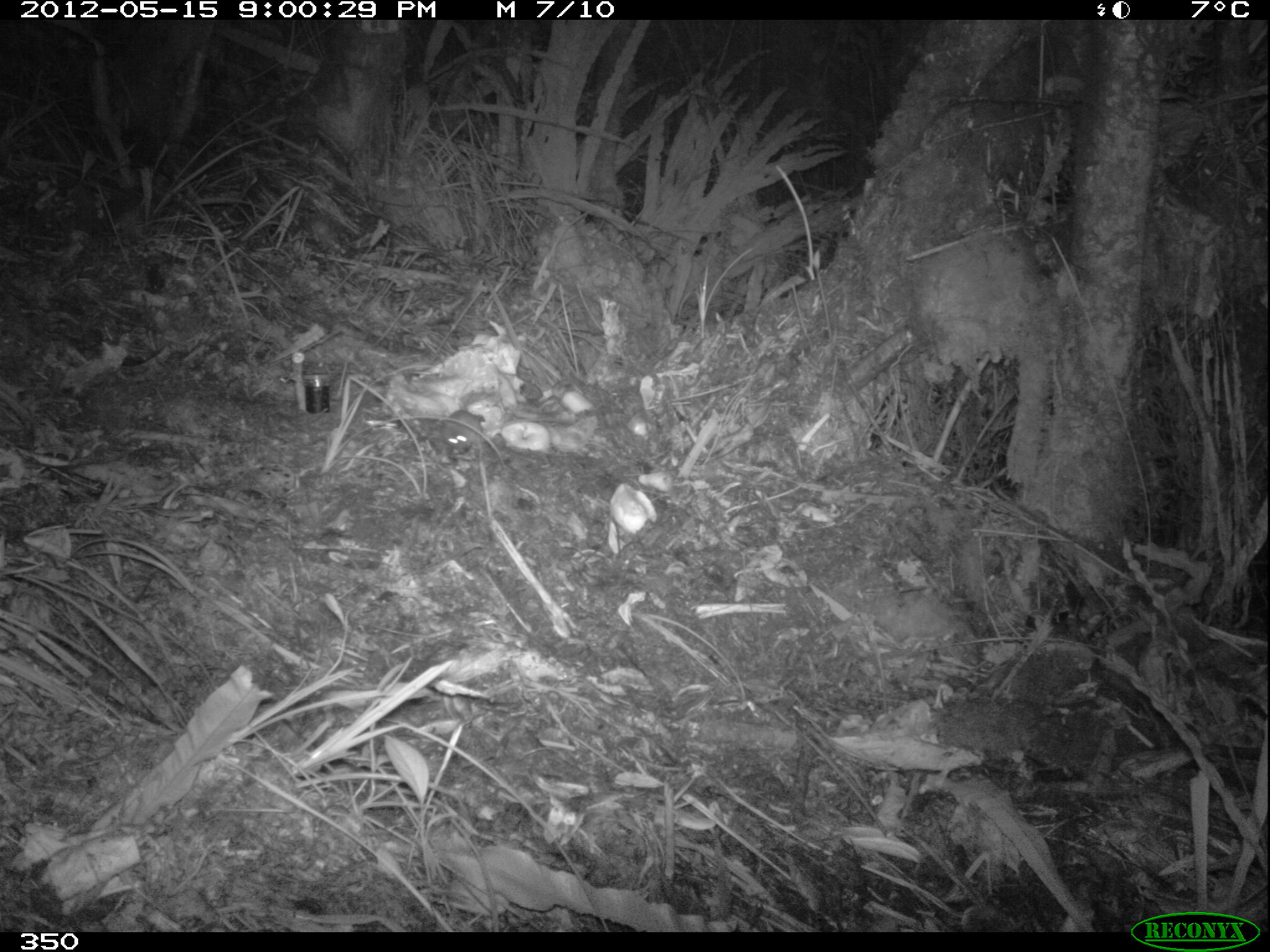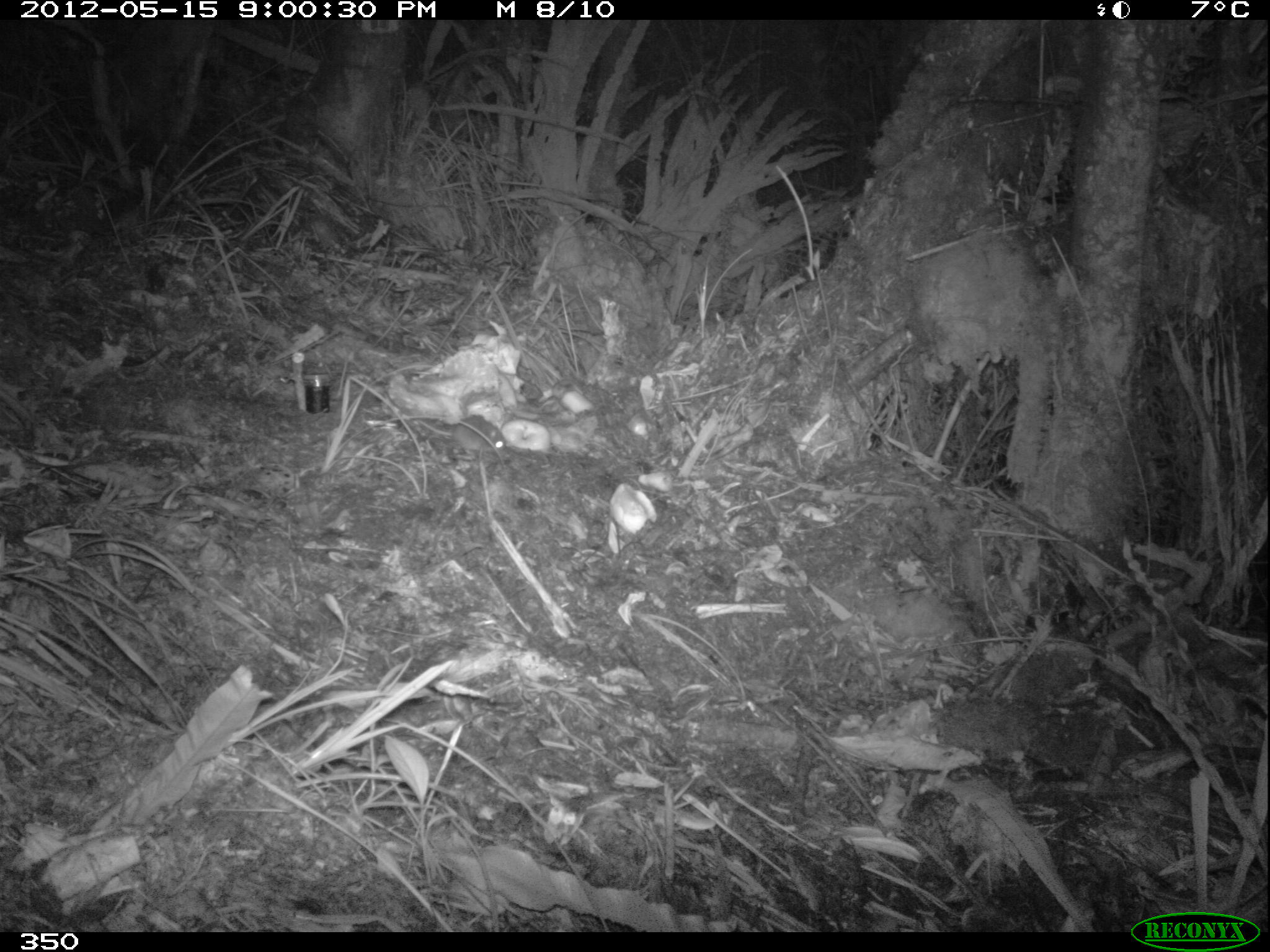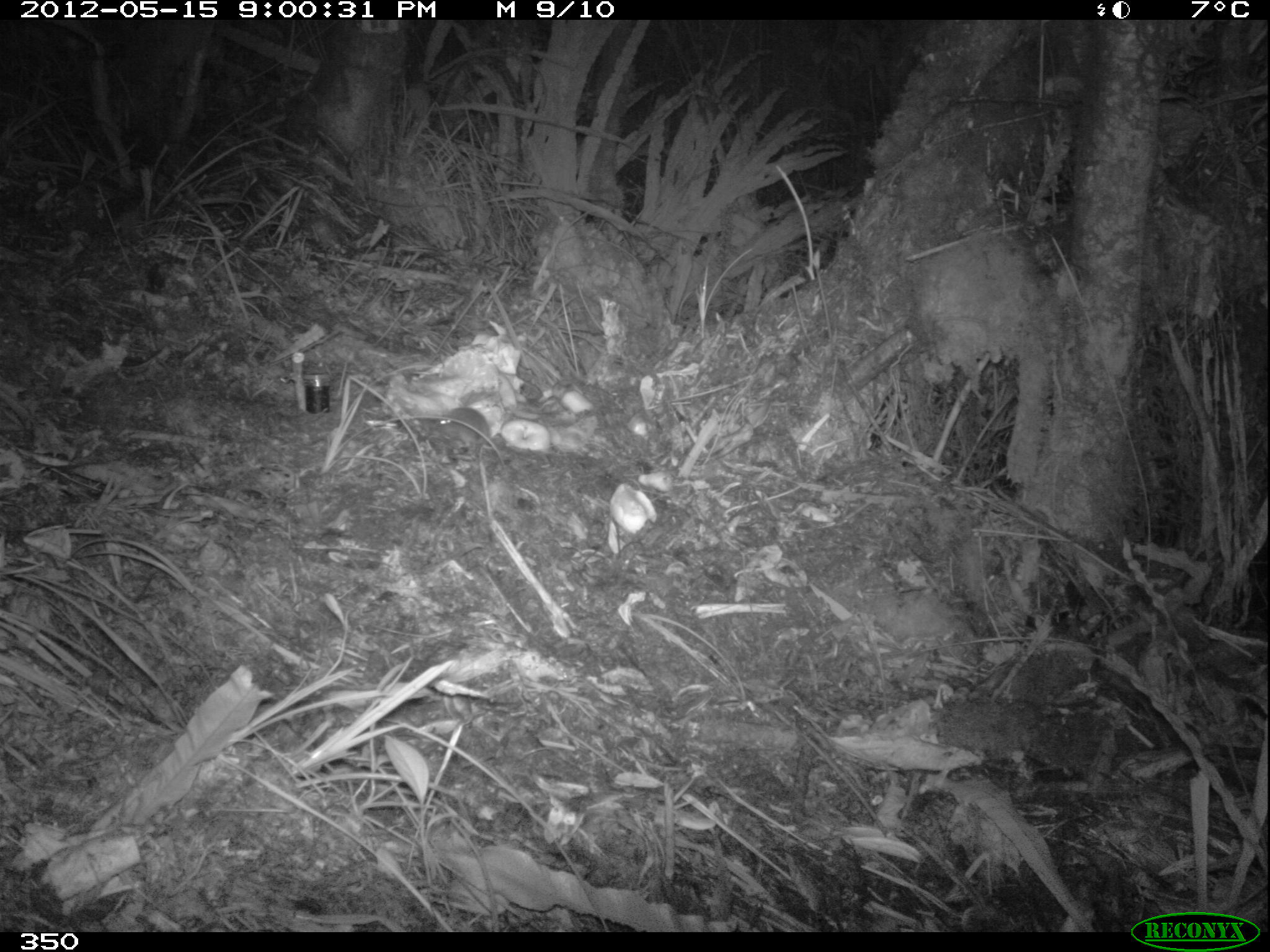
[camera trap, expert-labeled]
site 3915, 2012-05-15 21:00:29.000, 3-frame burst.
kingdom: Animalia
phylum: Chordata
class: Mammalia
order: Rodentia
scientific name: Rodentia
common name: rodents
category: unknown rodent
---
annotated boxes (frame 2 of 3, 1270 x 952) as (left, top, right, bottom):
unknown rodent: (409, 414, 506, 451)